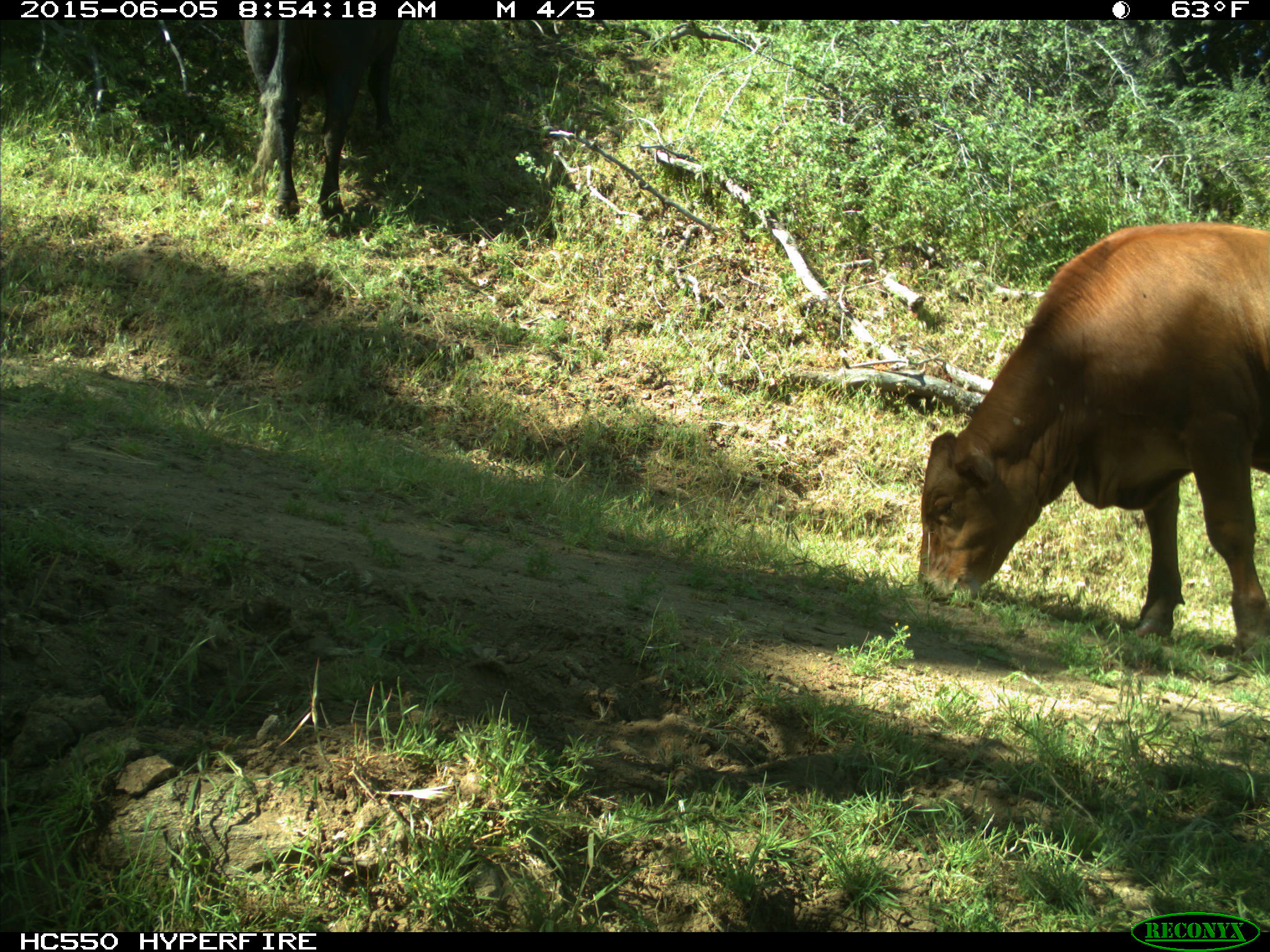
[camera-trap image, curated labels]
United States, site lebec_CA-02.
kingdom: Animalia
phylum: Chordata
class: Mammalia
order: Artiodactyla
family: Bovidae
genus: Bos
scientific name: Bos taurus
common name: domestic cow